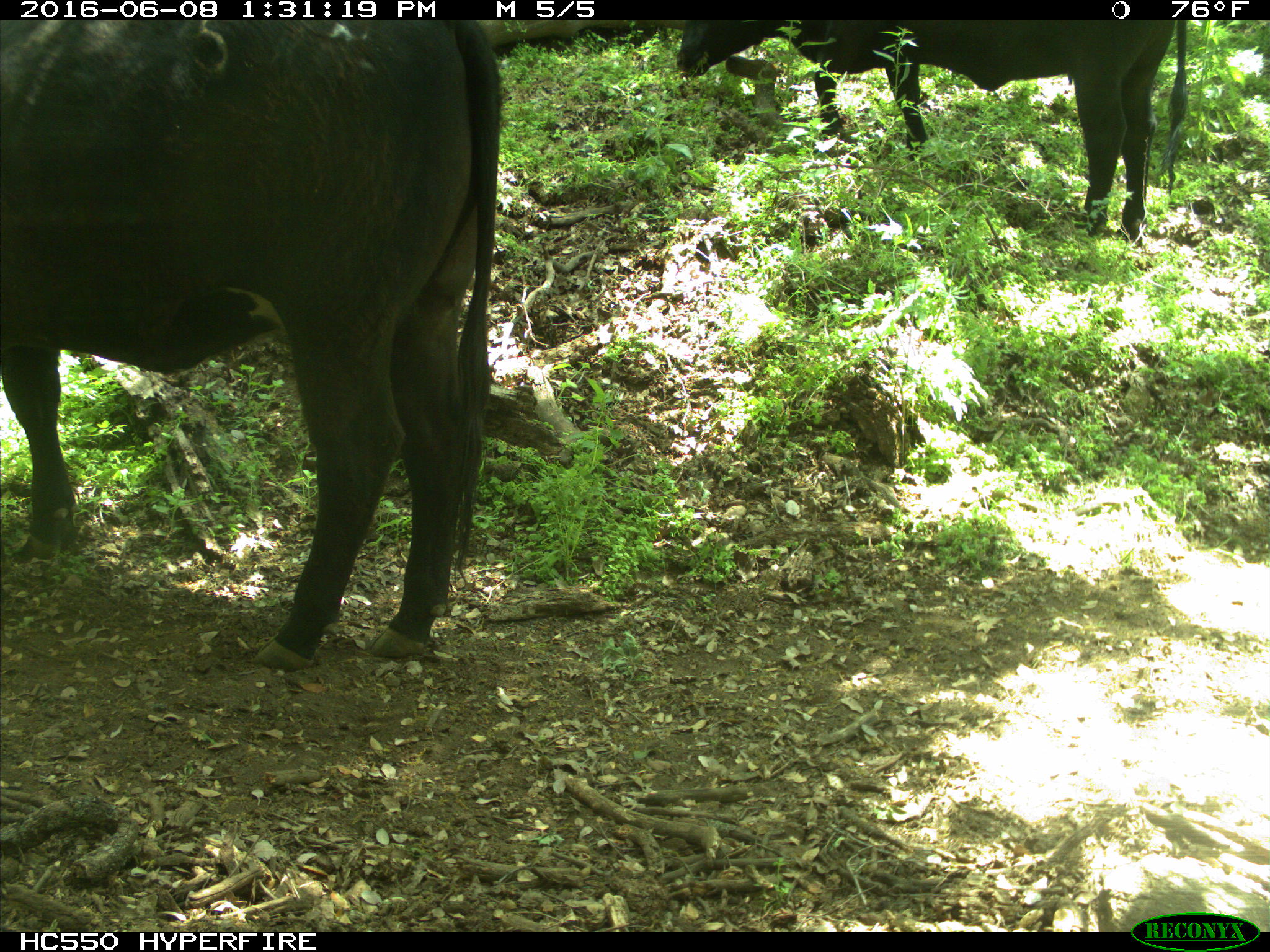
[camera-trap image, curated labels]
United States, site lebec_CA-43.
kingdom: Animalia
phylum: Chordata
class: Mammalia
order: Artiodactyla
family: Bovidae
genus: Bos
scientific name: Bos taurus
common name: domestic cow